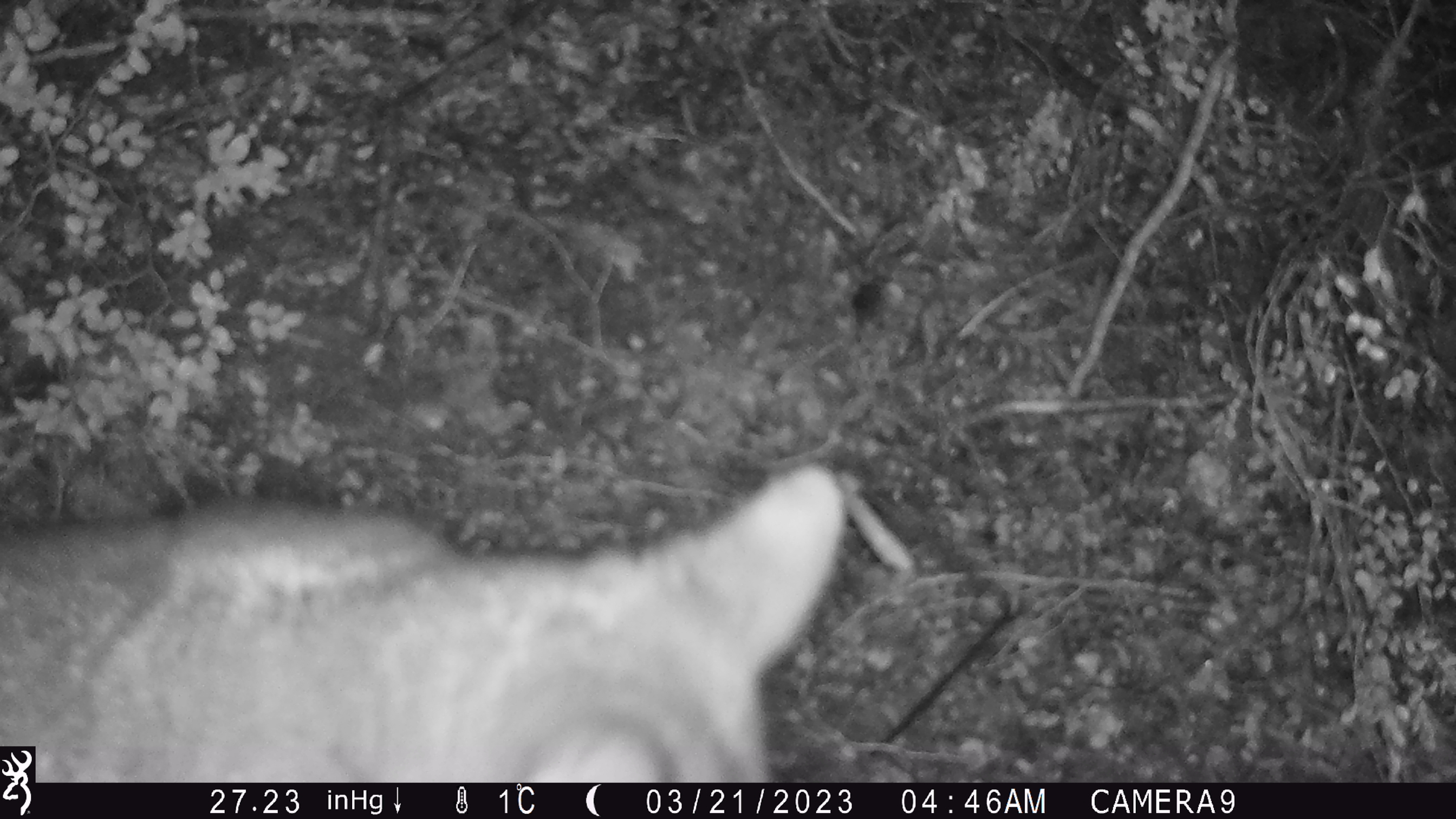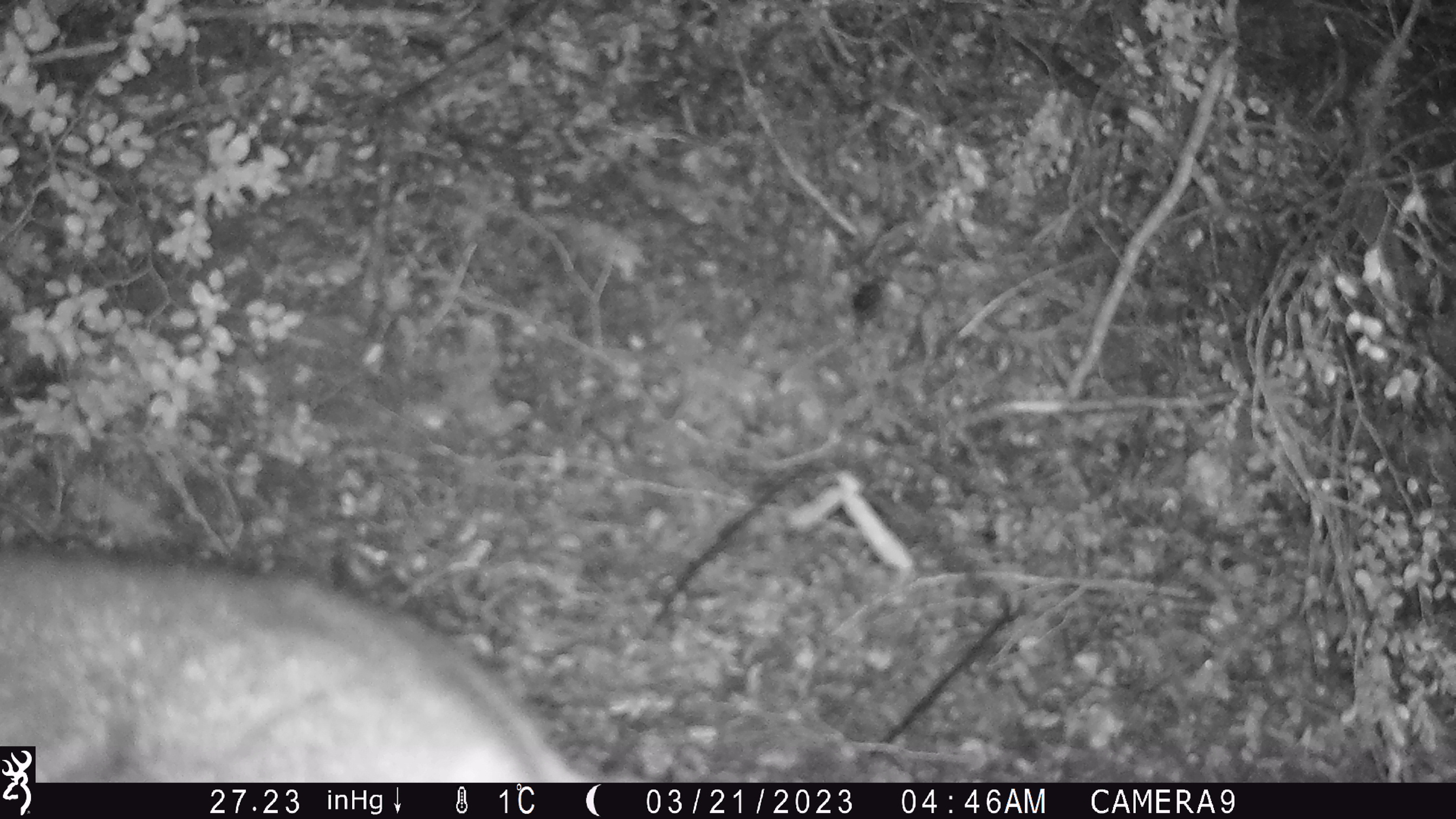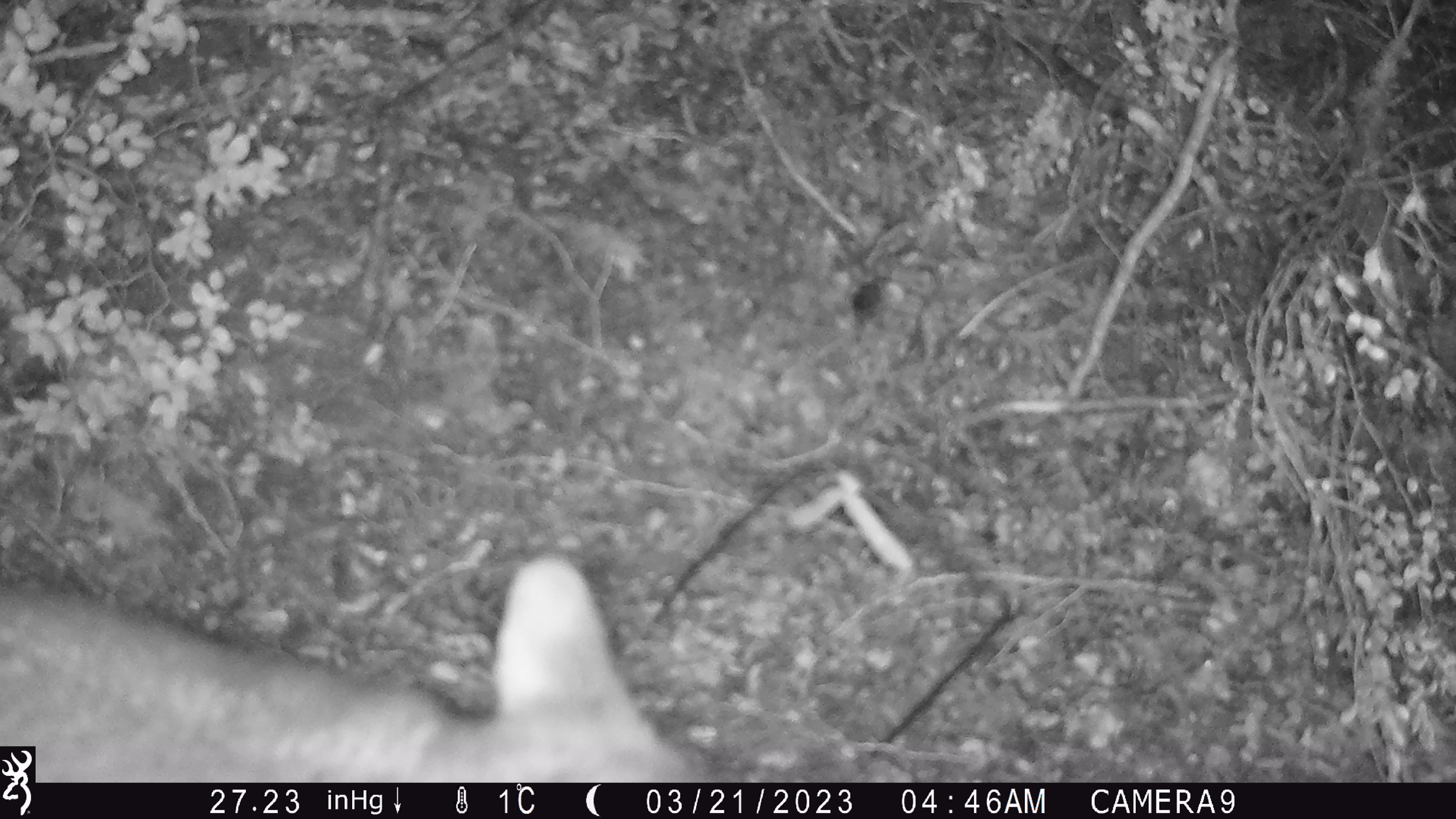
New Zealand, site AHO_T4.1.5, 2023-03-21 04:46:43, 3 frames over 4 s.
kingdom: Animalia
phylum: Chordata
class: Mammalia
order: Carnivora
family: Mustelidae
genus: Mustela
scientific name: Mustela erminea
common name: stoat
Stoat (Mustela erminea).